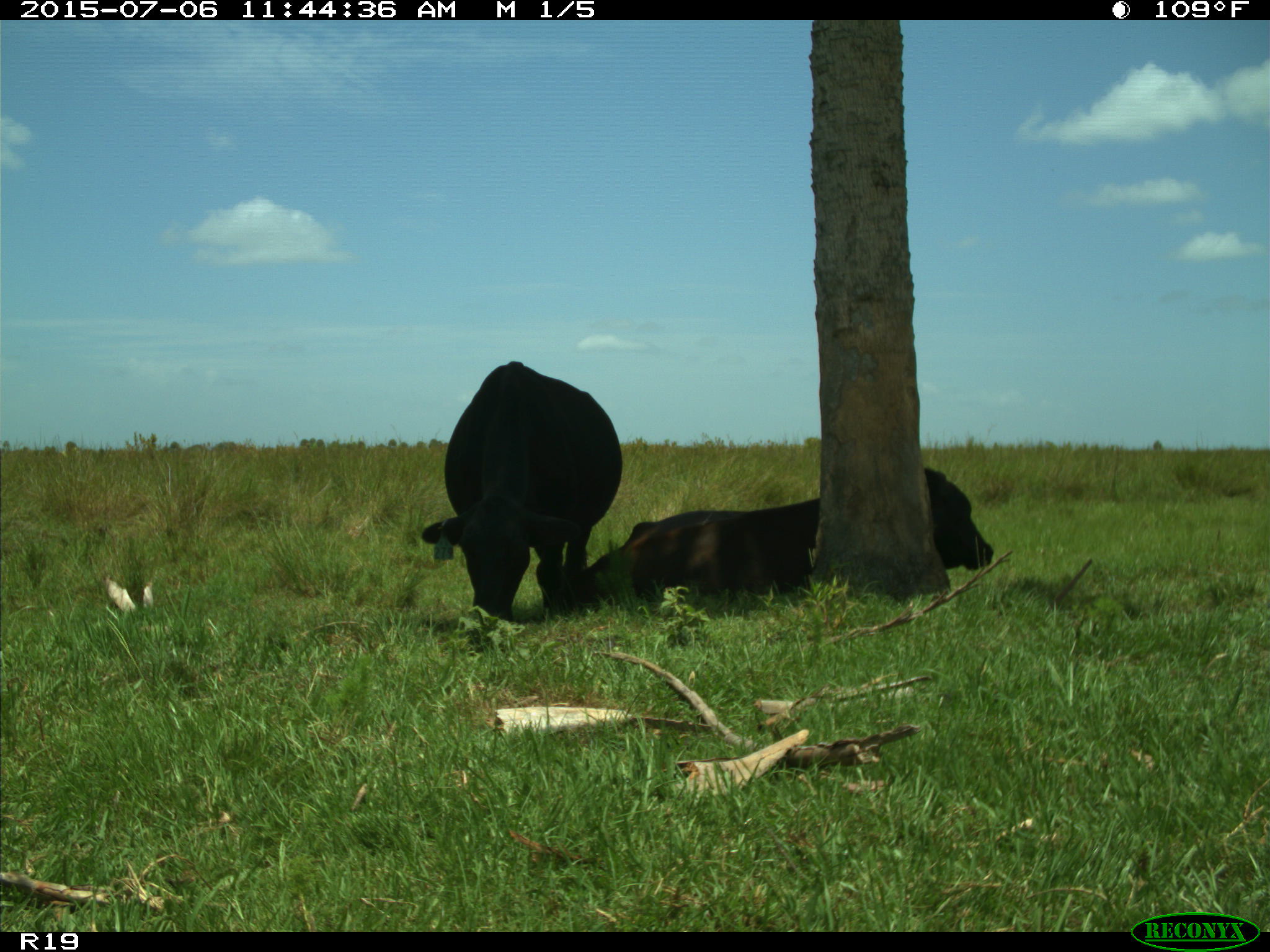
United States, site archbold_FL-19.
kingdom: Animalia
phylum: Chordata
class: Mammalia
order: Artiodactyla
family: Bovidae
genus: Bos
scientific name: Bos taurus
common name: domestic cow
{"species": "Bos taurus (domestic cow)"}